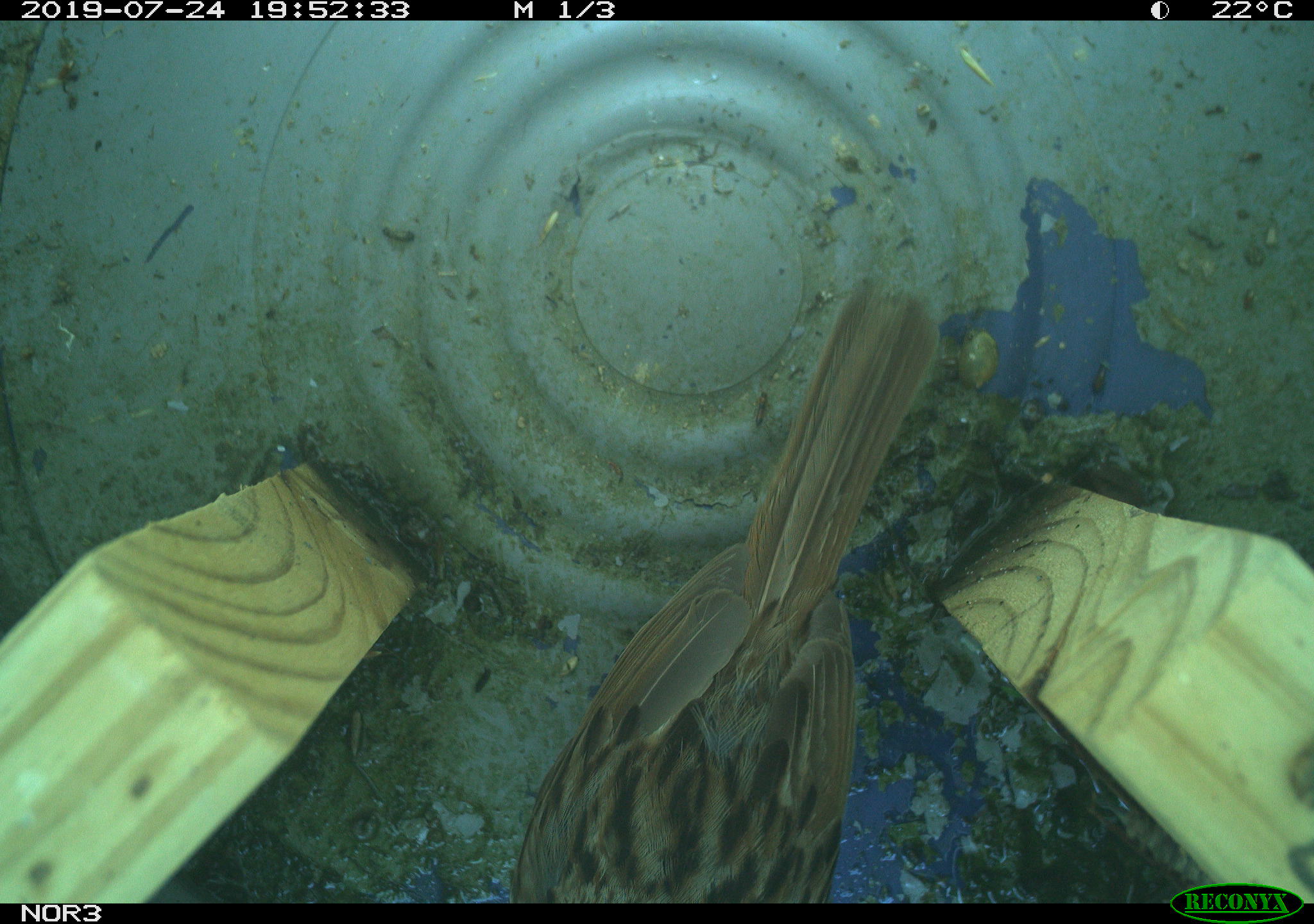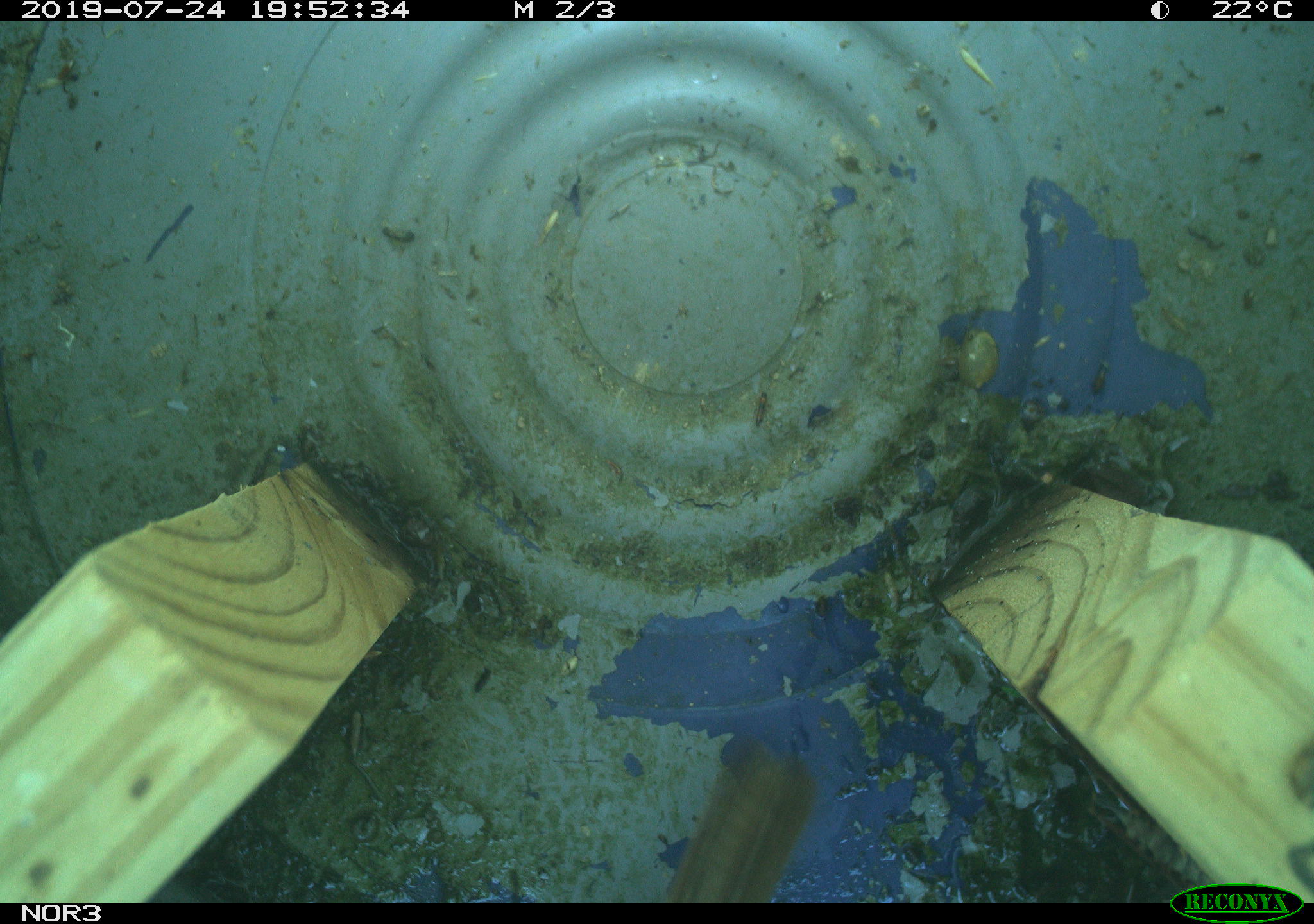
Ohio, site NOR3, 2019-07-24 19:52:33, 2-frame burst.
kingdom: Animalia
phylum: Chordata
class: Aves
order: Passeriformes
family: Passerellidae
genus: Melospiza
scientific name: Melospiza melodia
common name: song sparrow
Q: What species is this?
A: Song sparrow (Melospiza melodia).